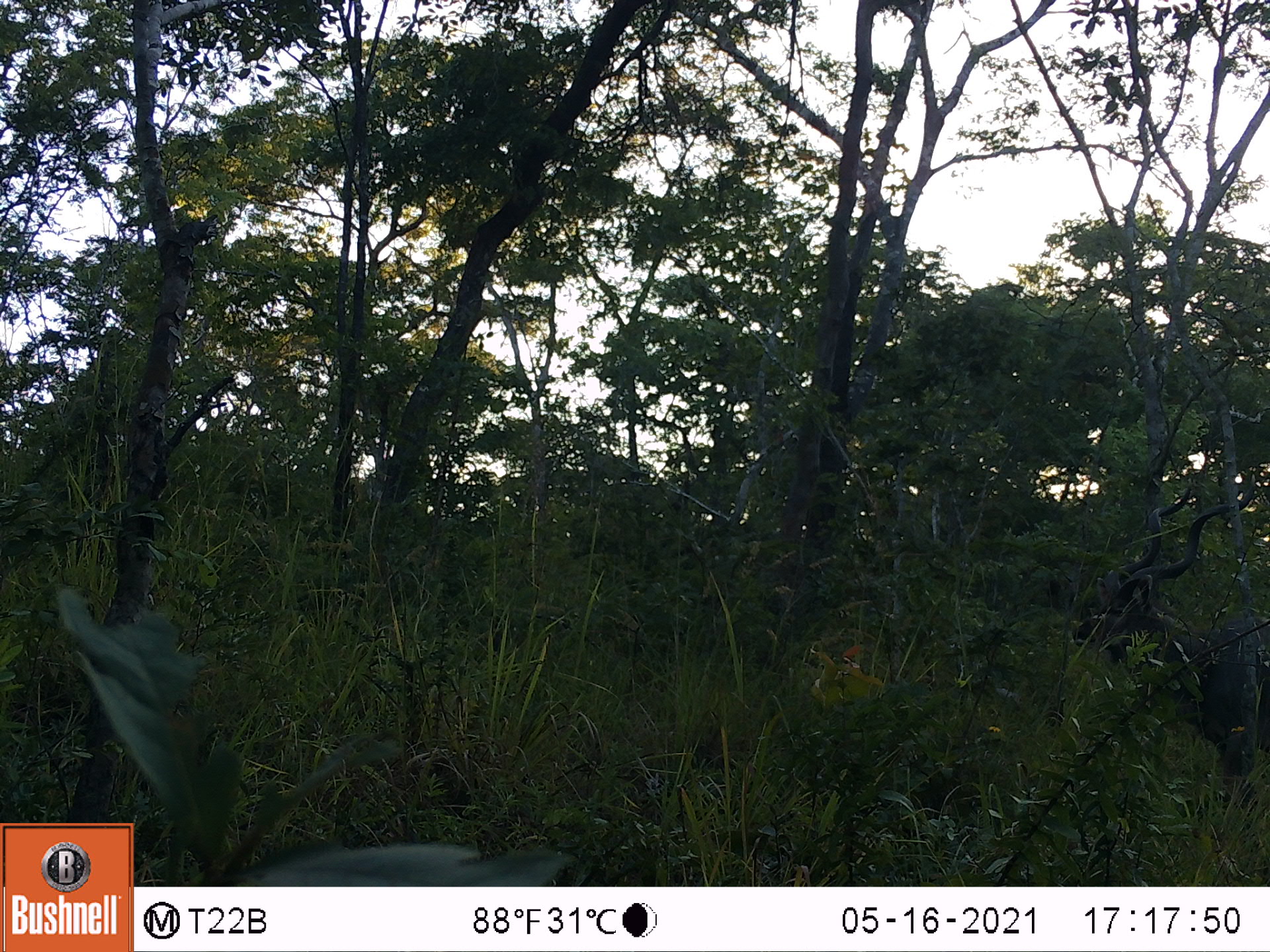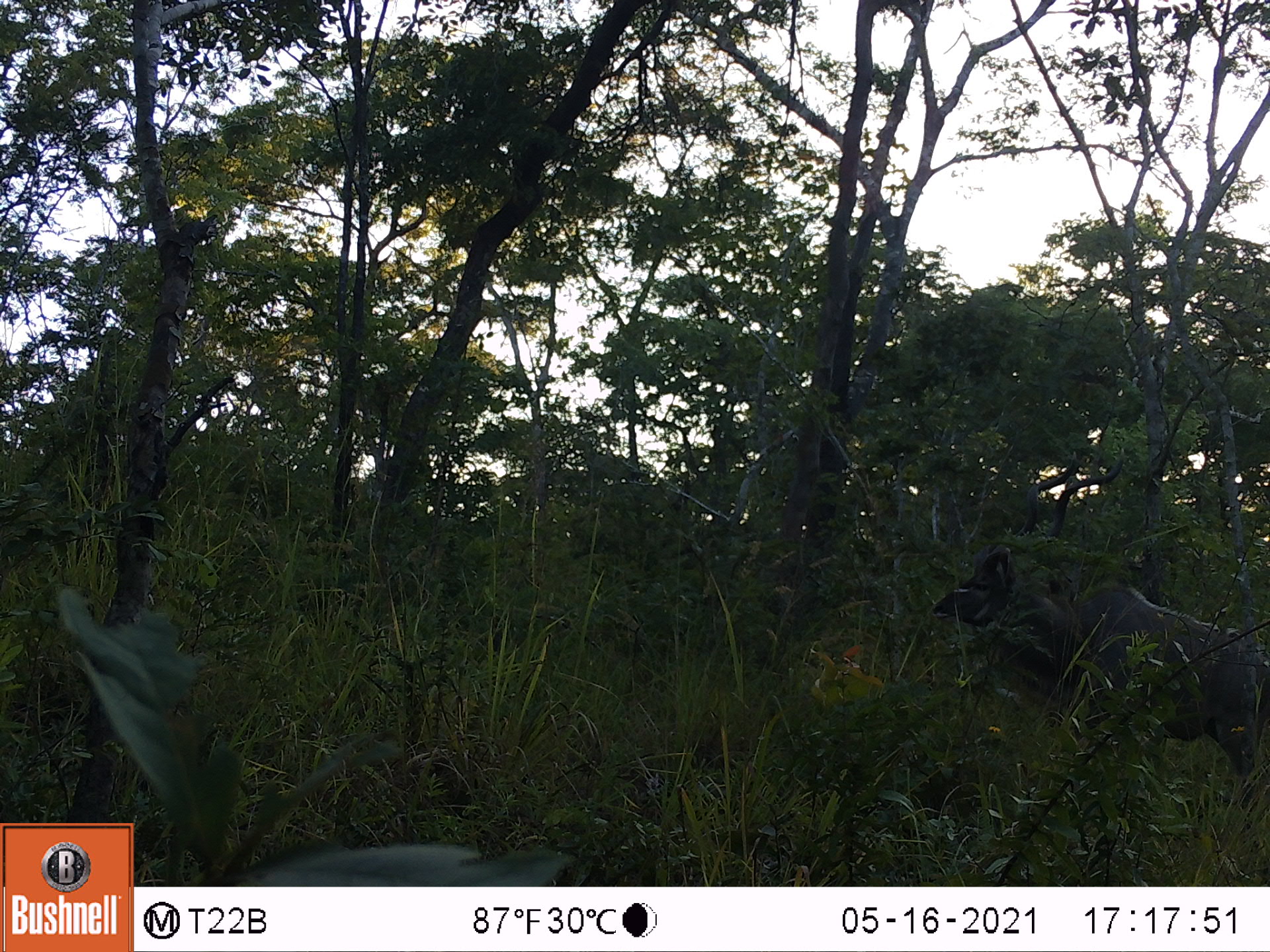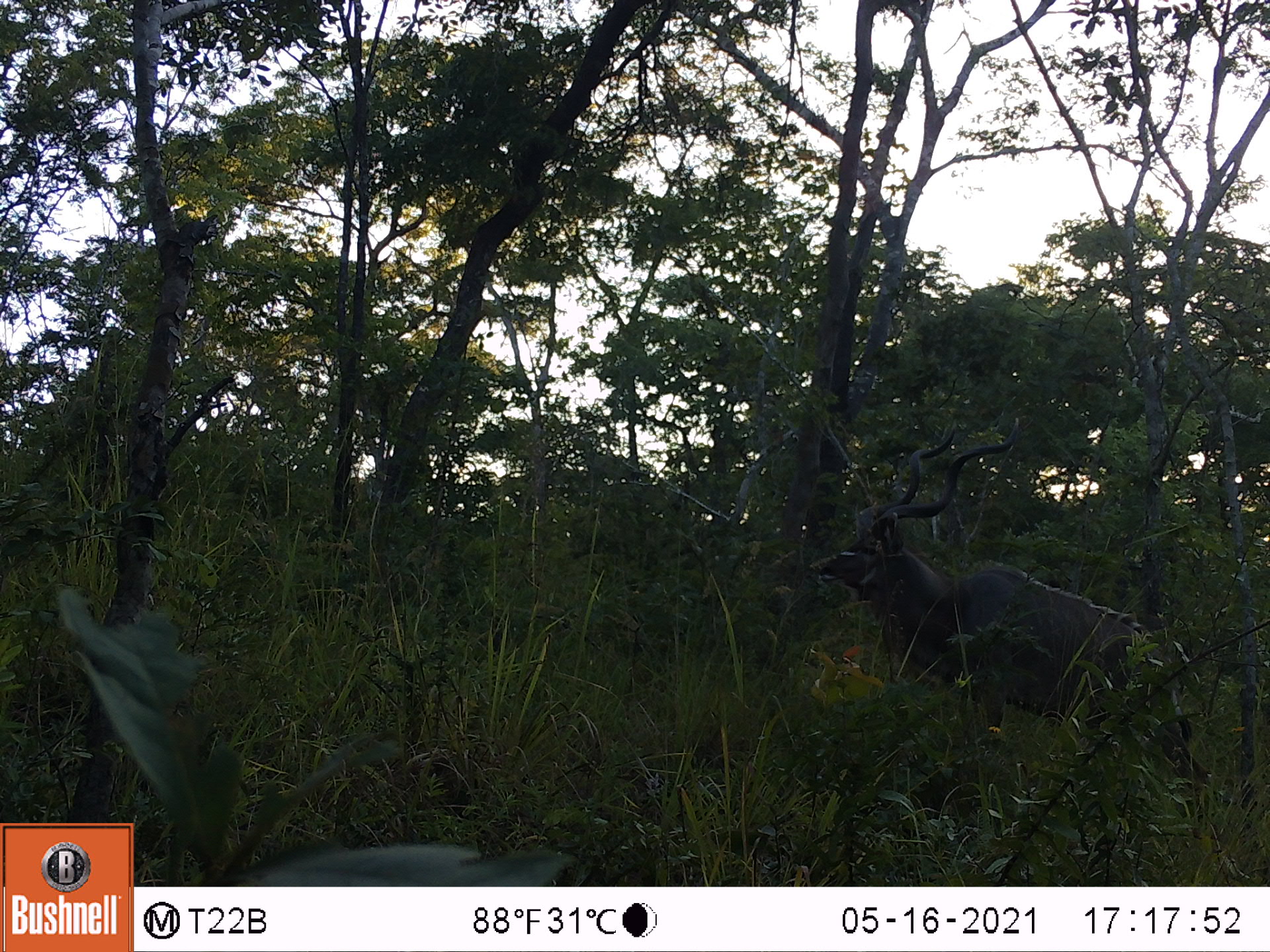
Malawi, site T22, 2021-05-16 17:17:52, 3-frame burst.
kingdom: Animalia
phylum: Chordata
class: Mammalia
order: Artiodactyla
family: Bovidae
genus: Tragelaphus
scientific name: Tragelaphus strepsiceros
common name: greater kudu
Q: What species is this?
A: Greater kudu (Tragelaphus strepsiceros).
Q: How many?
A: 1.